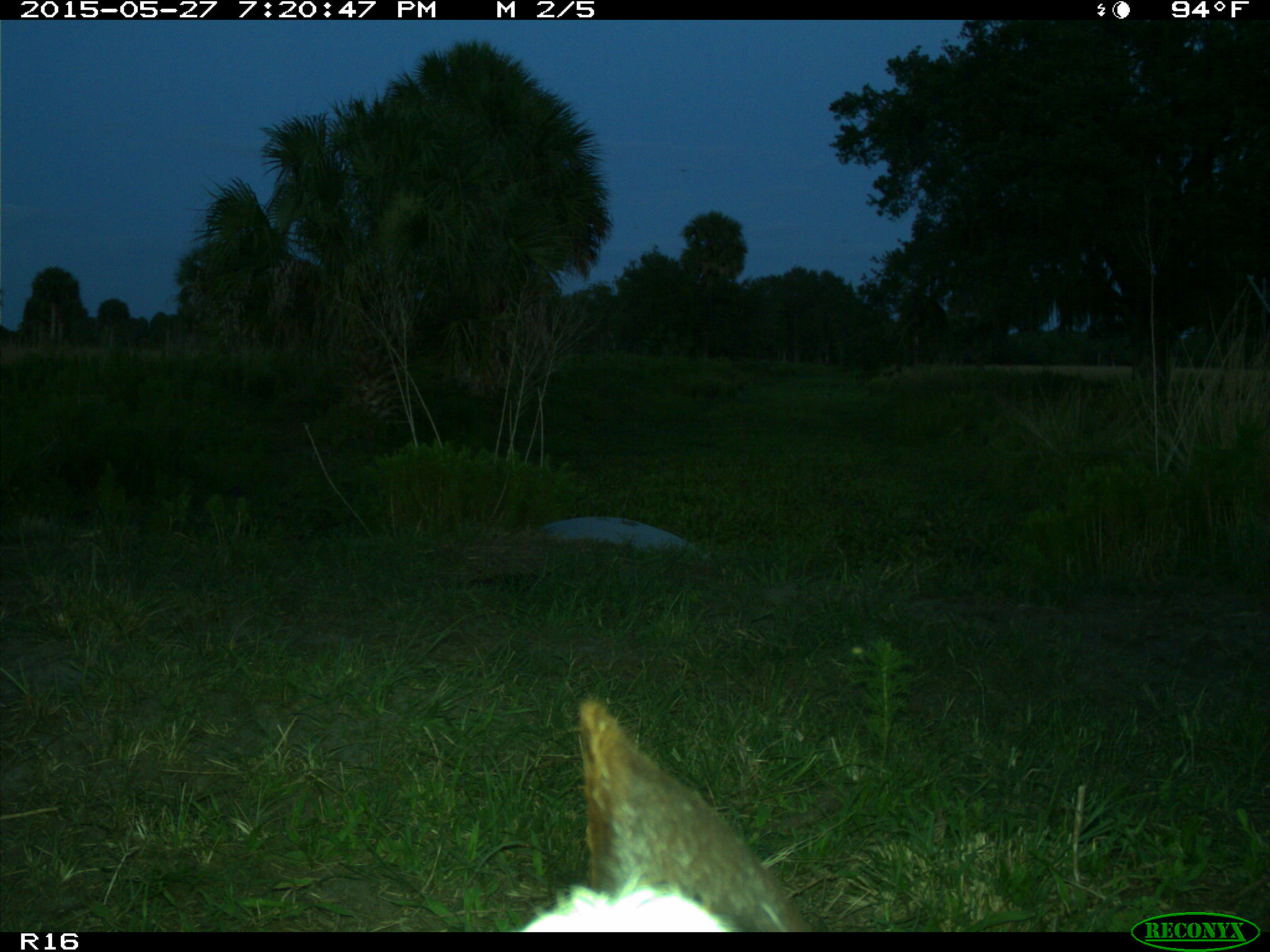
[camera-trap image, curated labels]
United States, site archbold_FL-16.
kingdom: Animalia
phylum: Chordata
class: Mammalia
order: Artiodactyla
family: Bovidae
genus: Bos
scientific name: Bos taurus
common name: domestic cow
Bos taurus (domestic cow).